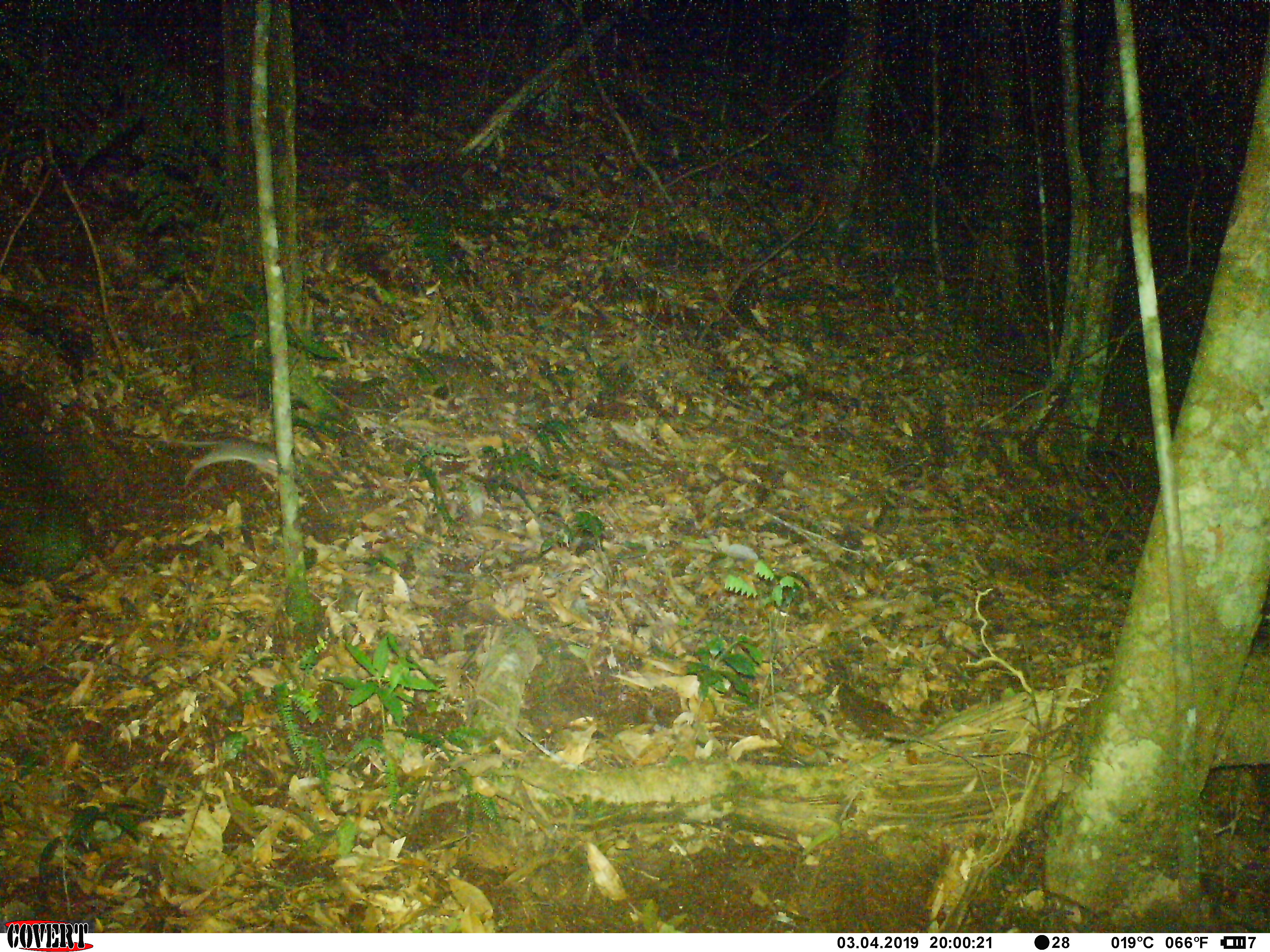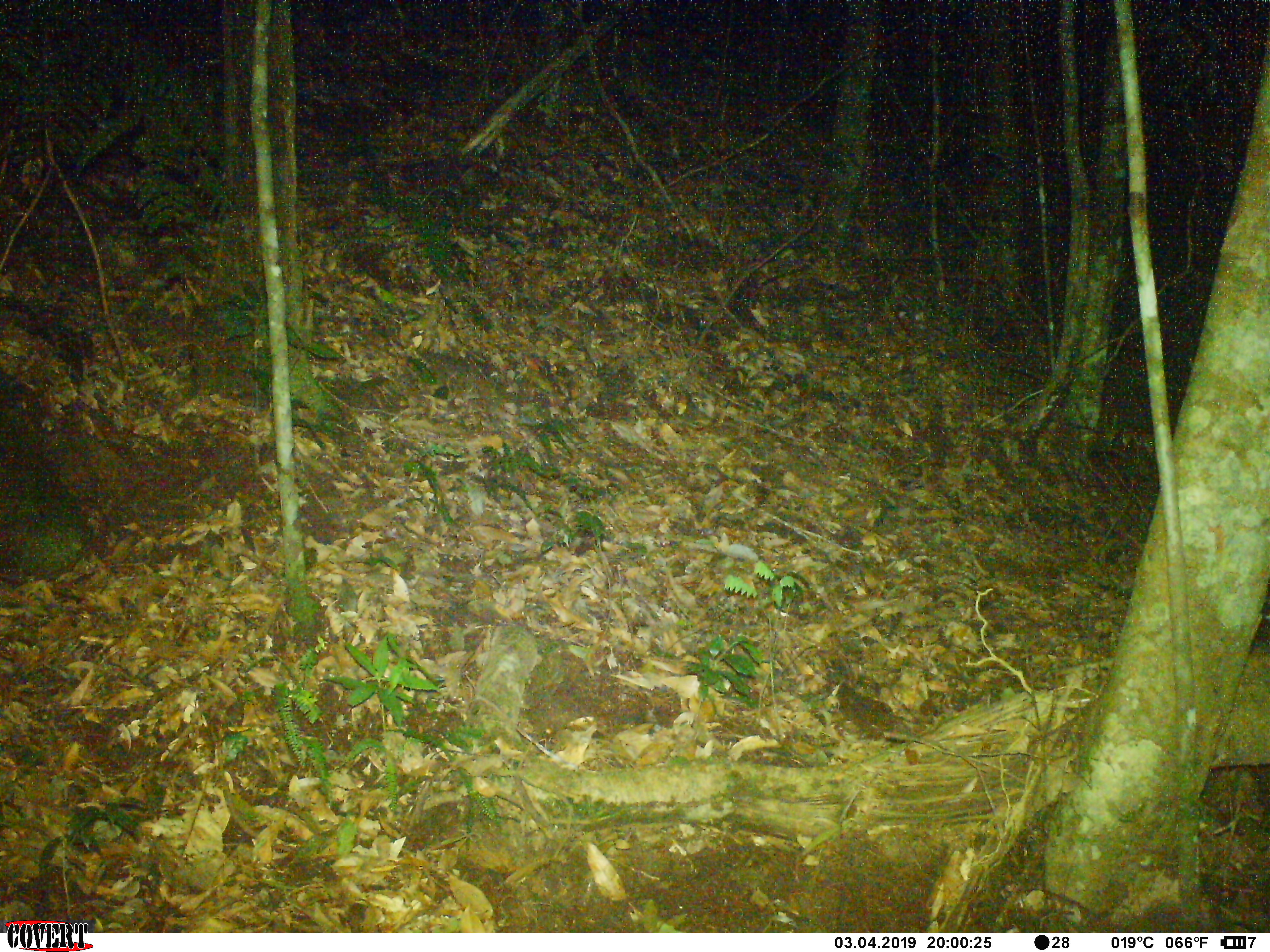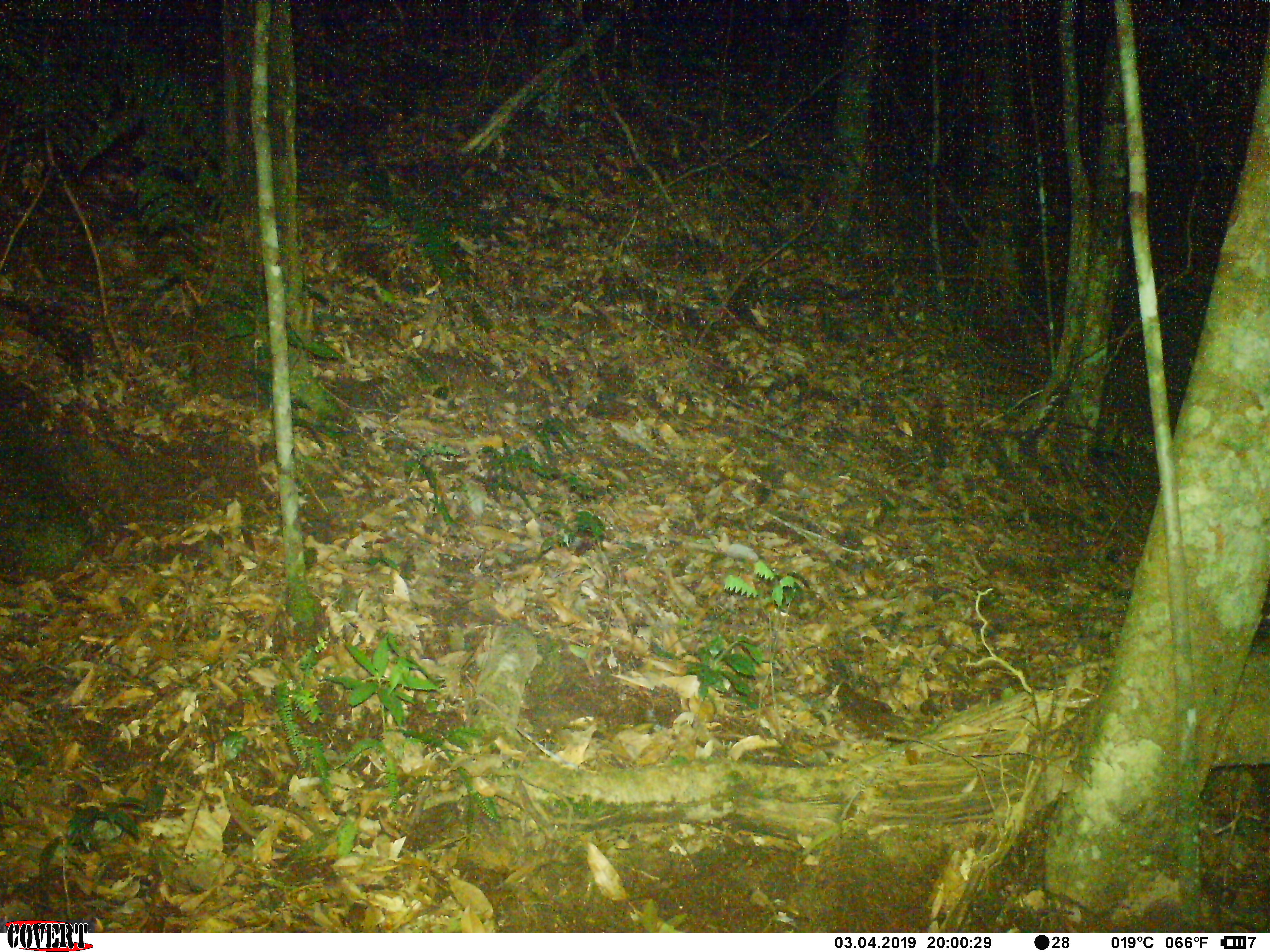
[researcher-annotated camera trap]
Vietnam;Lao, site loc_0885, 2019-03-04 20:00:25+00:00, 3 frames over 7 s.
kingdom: Animalia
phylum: Chordata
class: Mammalia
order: Rodentia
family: Muridae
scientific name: Muridae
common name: old-world mice and rats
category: unidentified murid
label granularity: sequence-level